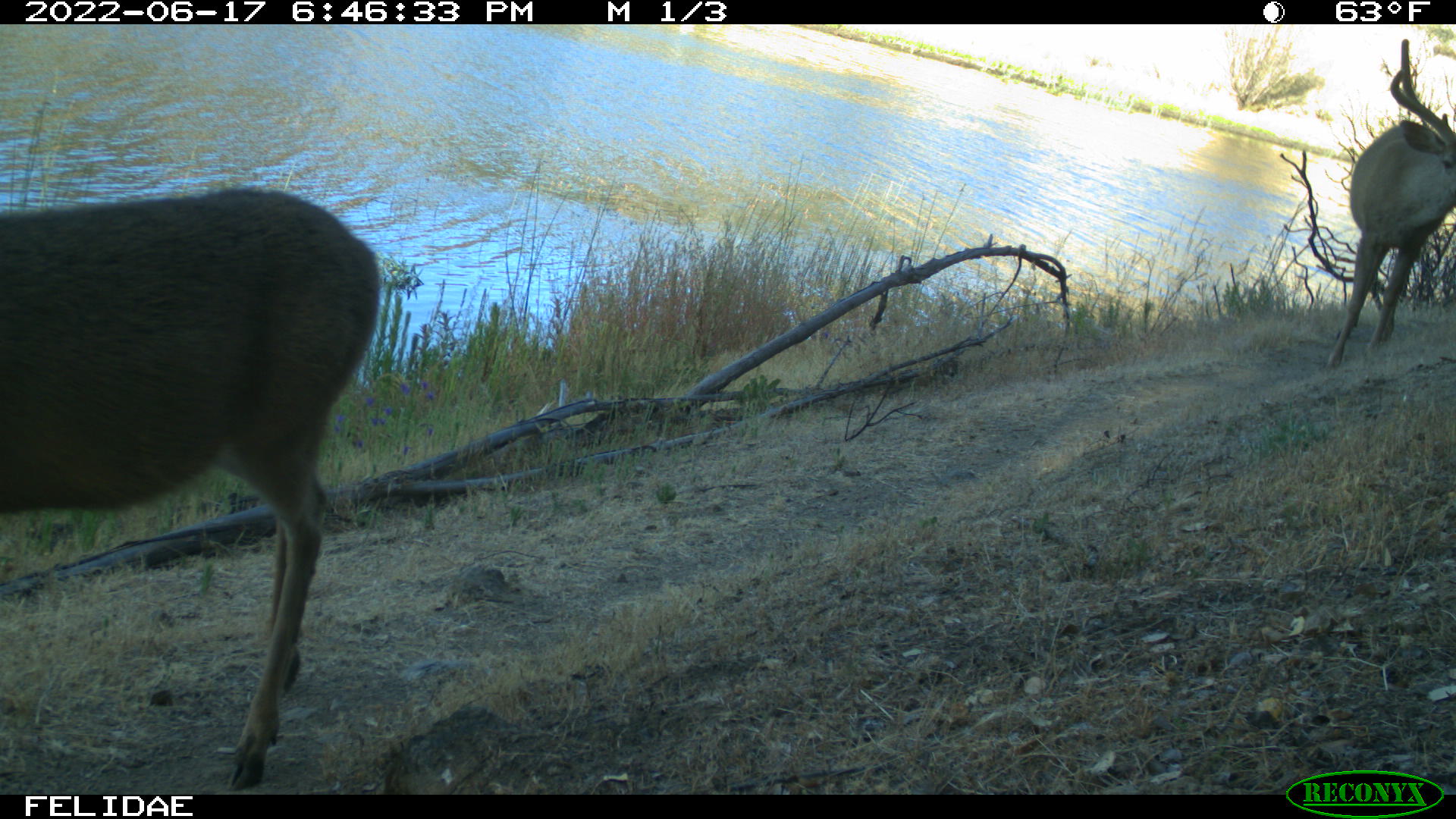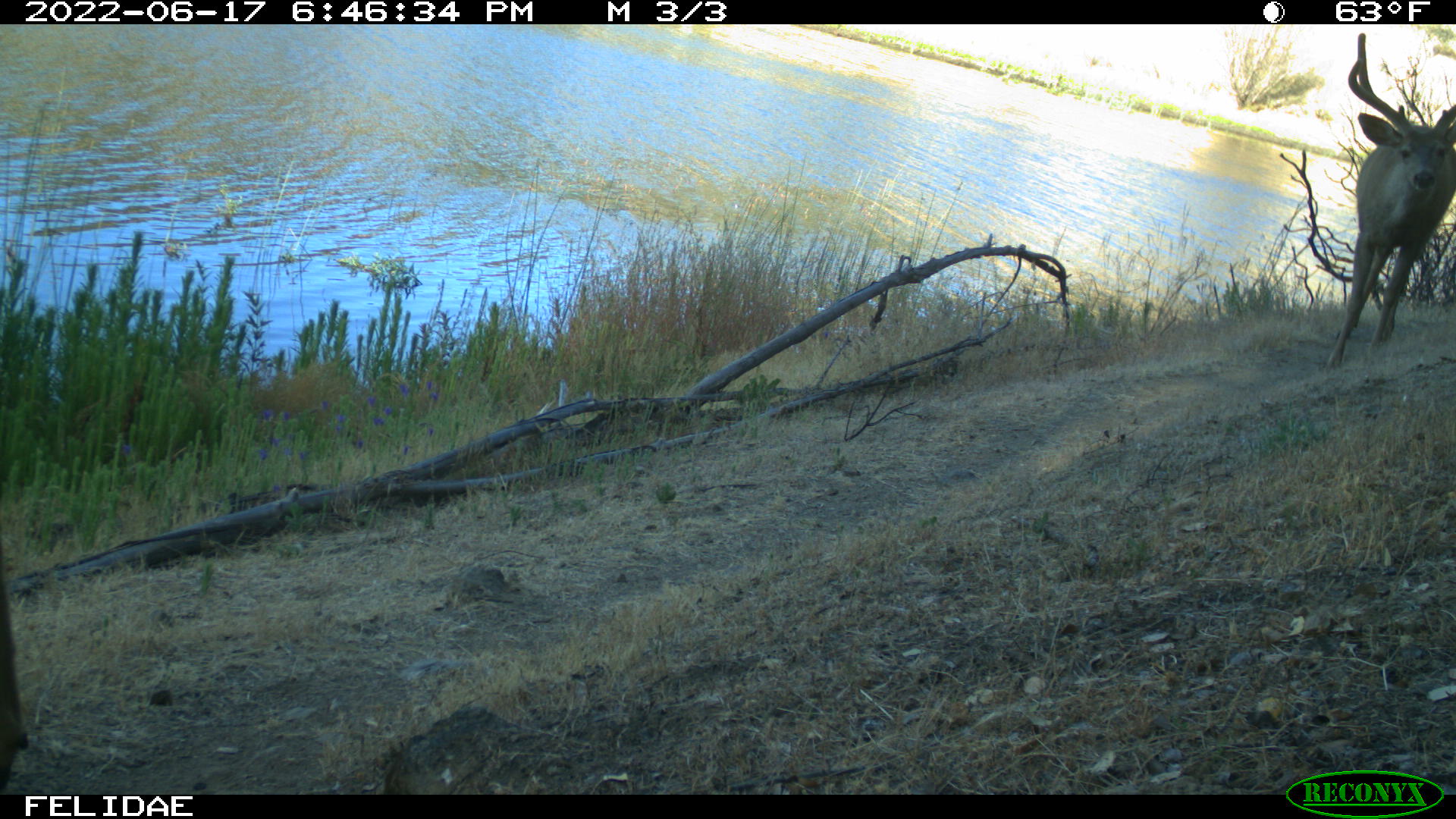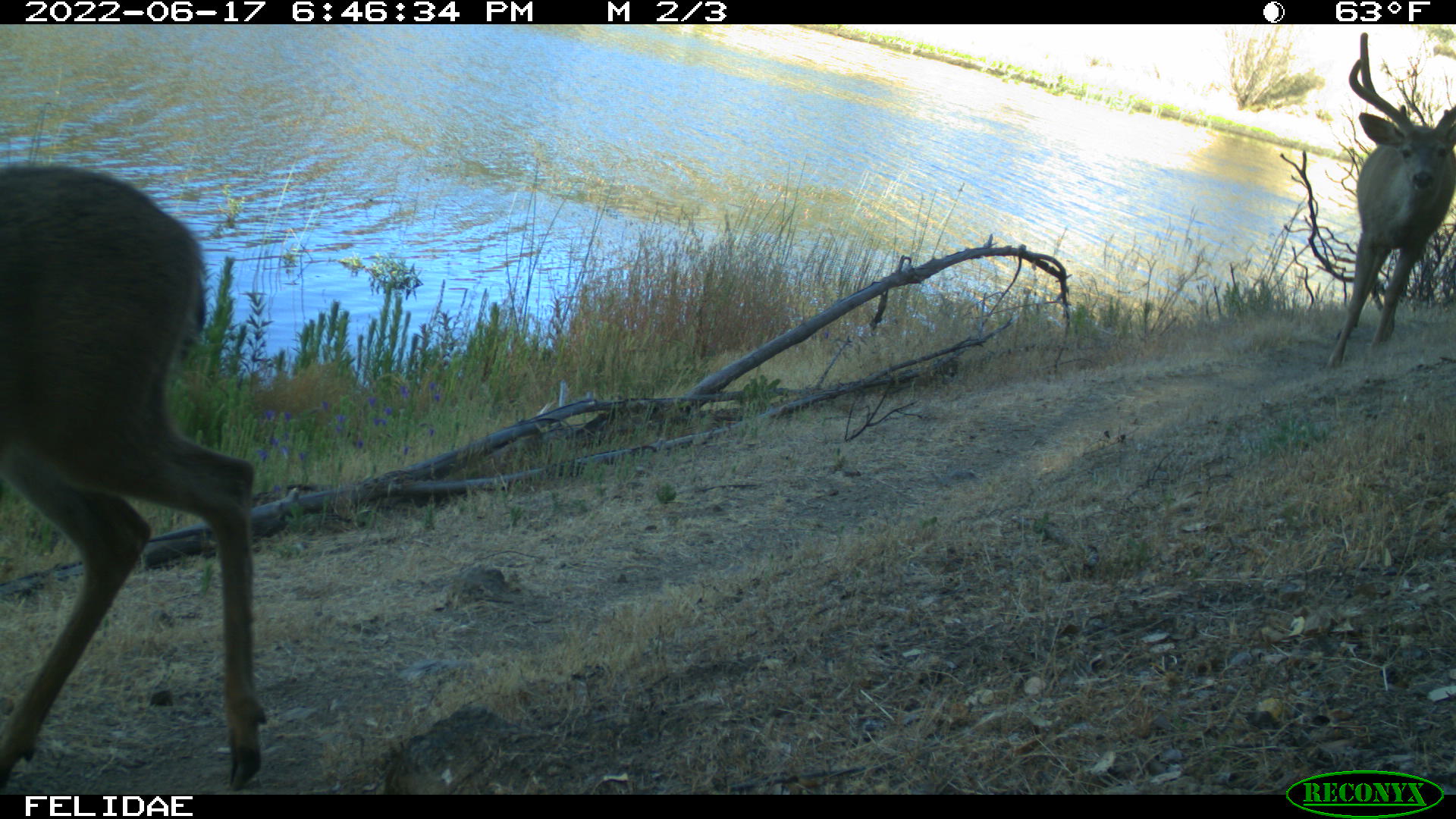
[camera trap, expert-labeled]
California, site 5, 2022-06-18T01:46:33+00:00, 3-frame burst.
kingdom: Animalia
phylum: Chordata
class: Mammalia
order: Artiodactyla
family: Cervidae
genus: Odocoileus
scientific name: Odocoileus hemionus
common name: mule deer